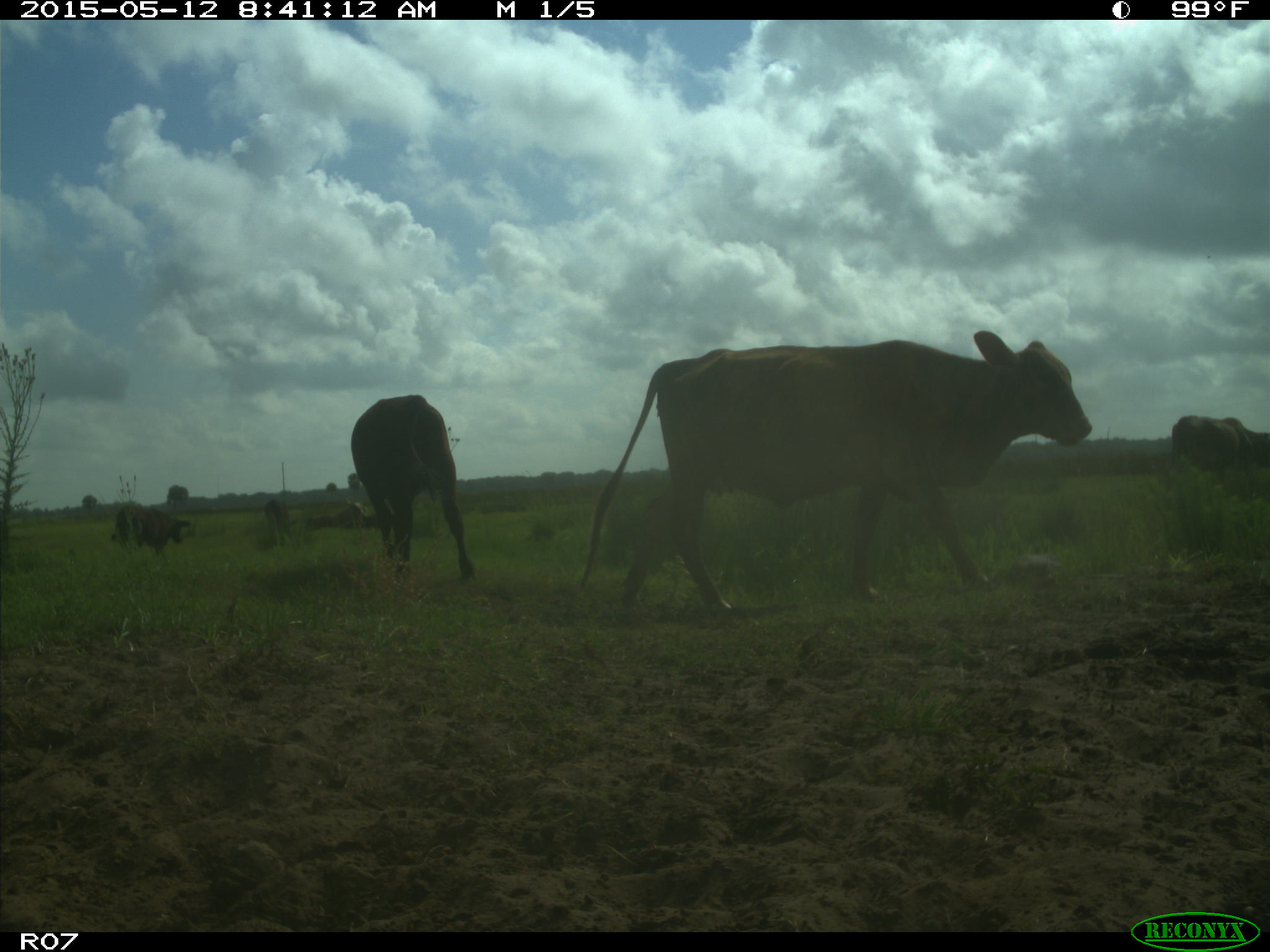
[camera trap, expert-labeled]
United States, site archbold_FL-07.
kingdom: Animalia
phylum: Chordata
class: Mammalia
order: Artiodactyla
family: Bovidae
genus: Bos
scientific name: Bos taurus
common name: domestic cow